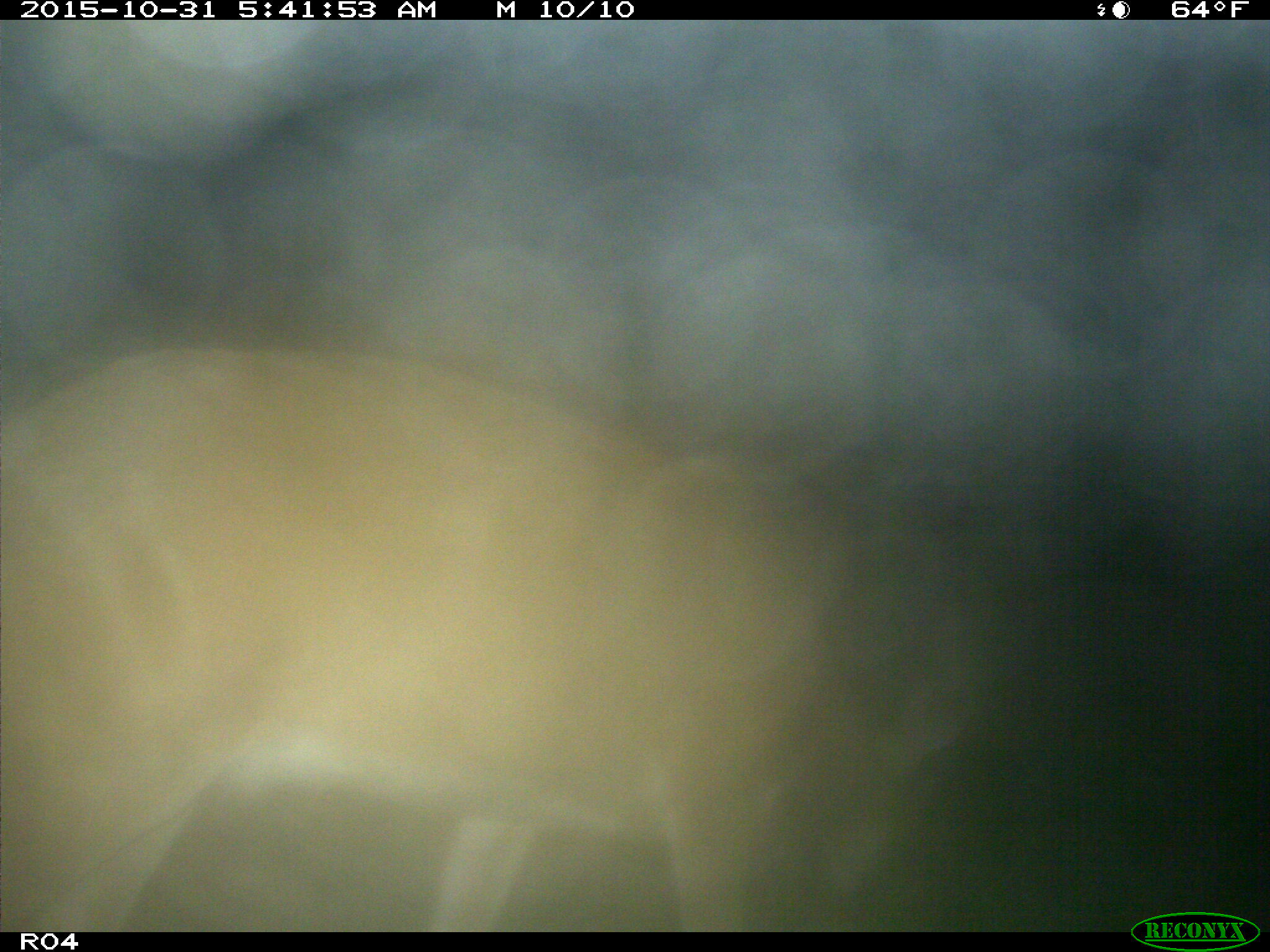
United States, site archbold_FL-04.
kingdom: Animalia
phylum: Chordata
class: Mammalia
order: Artiodactyla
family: Cervidae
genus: Odocoileus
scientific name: Odocoileus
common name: deer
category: unidentified deer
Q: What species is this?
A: Unidentified deer (deer) (Odocoileus).